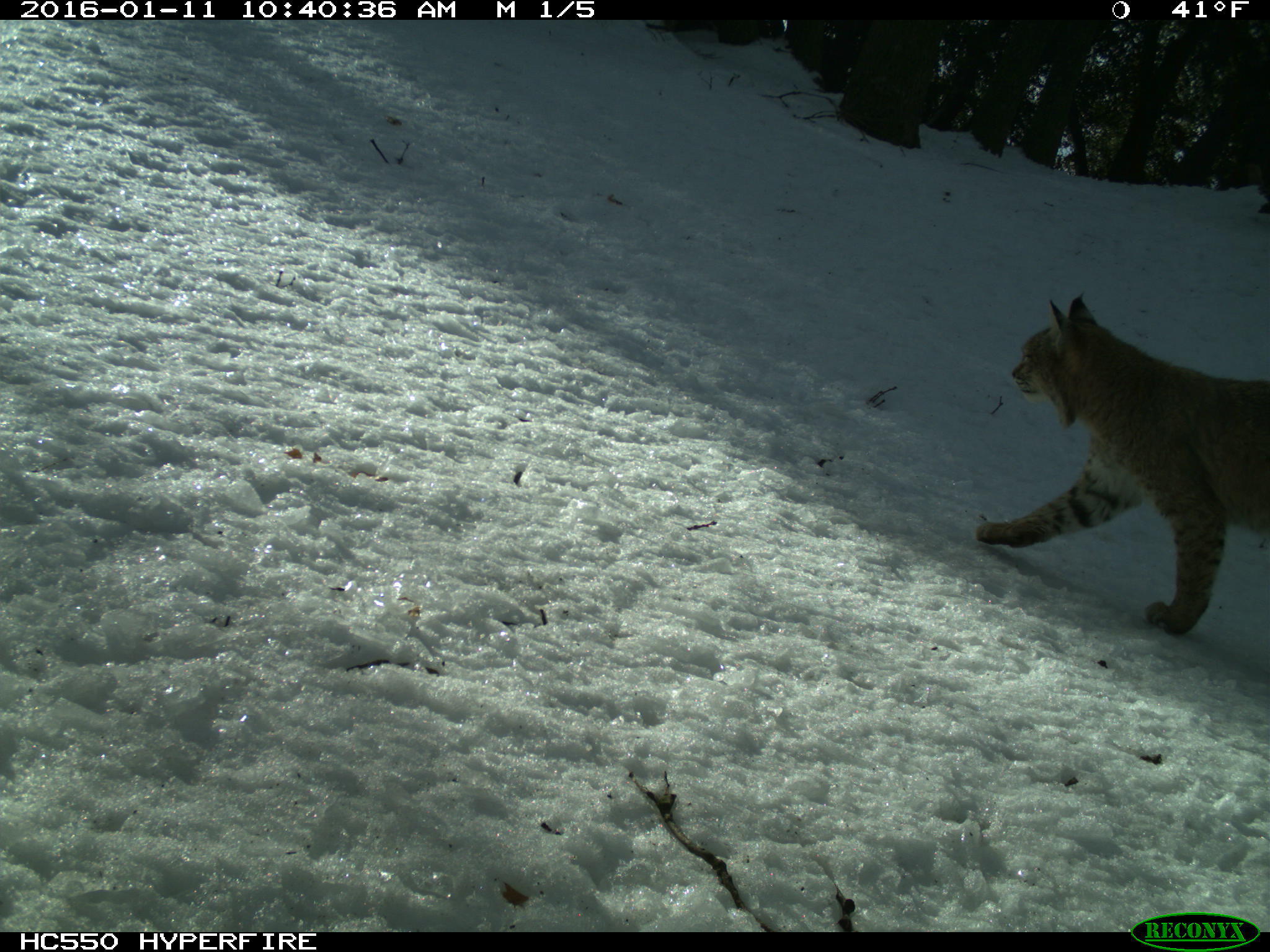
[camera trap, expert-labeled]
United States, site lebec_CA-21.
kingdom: Animalia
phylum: Chordata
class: Mammalia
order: Carnivora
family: Felidae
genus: Lynx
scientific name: Lynx rufus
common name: bobcat